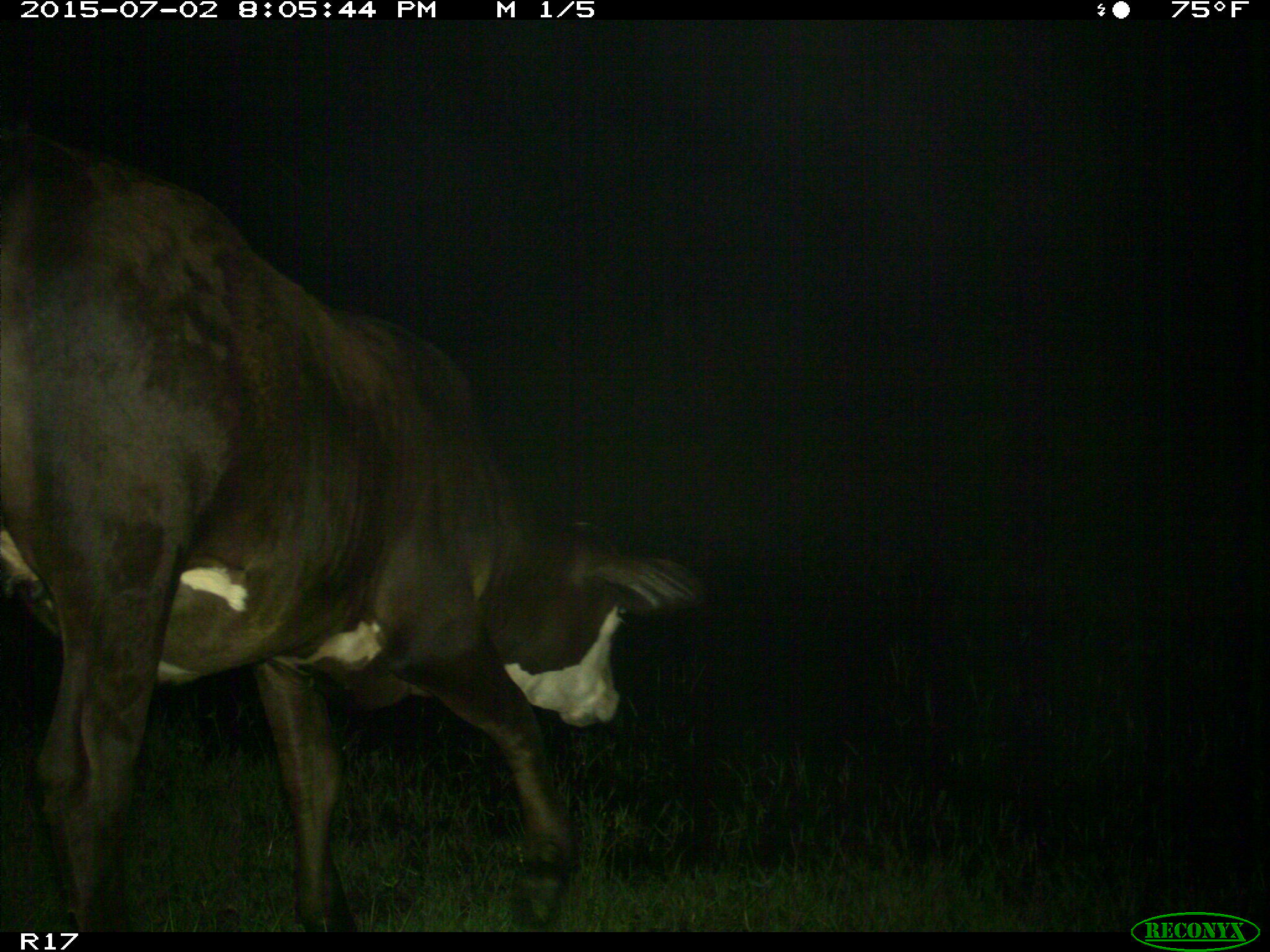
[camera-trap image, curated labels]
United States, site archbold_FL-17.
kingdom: Animalia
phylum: Chordata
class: Mammalia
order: Artiodactyla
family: Bovidae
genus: Bos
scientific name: Bos taurus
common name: domestic cow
Bos taurus (domestic cow).